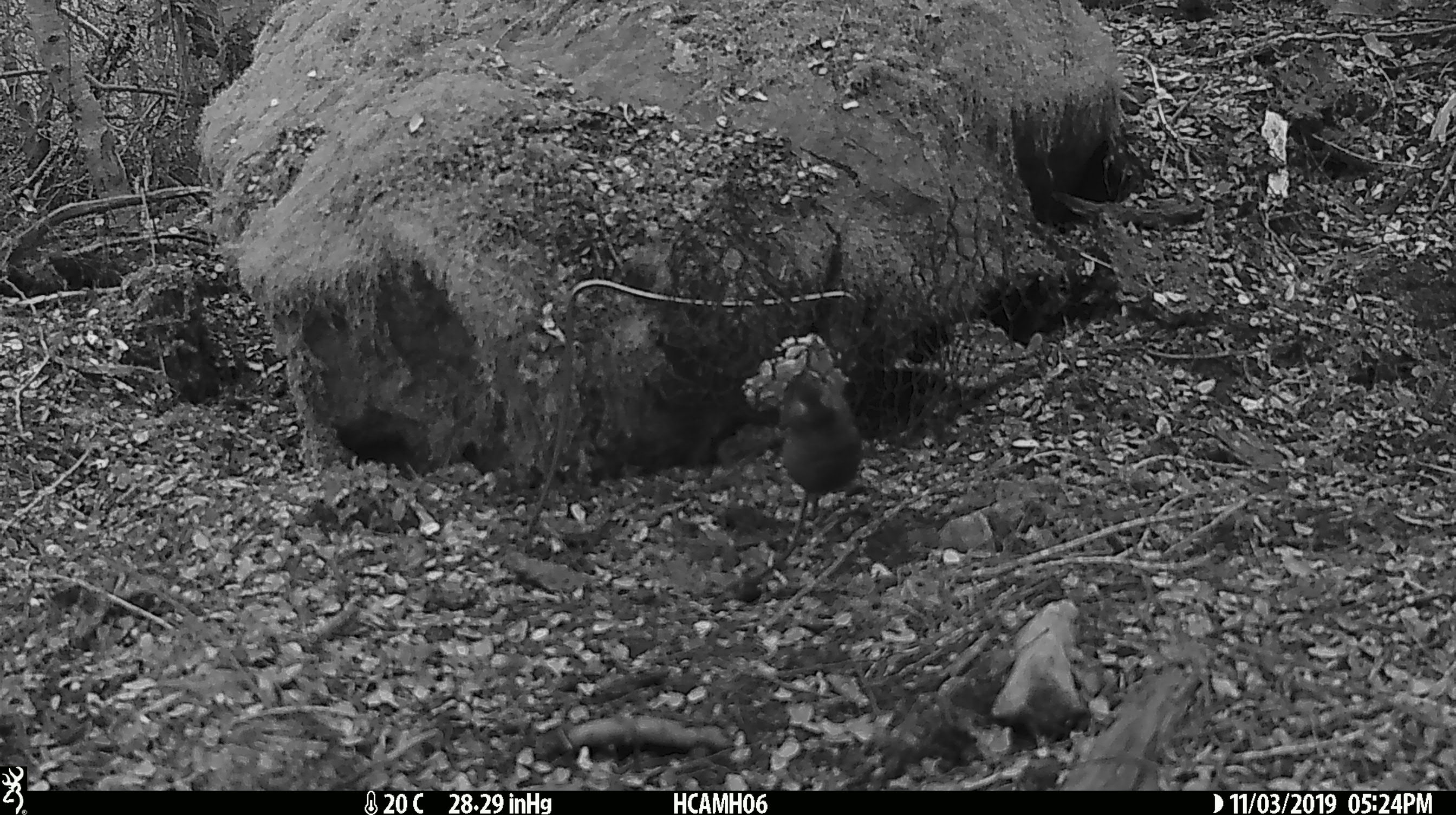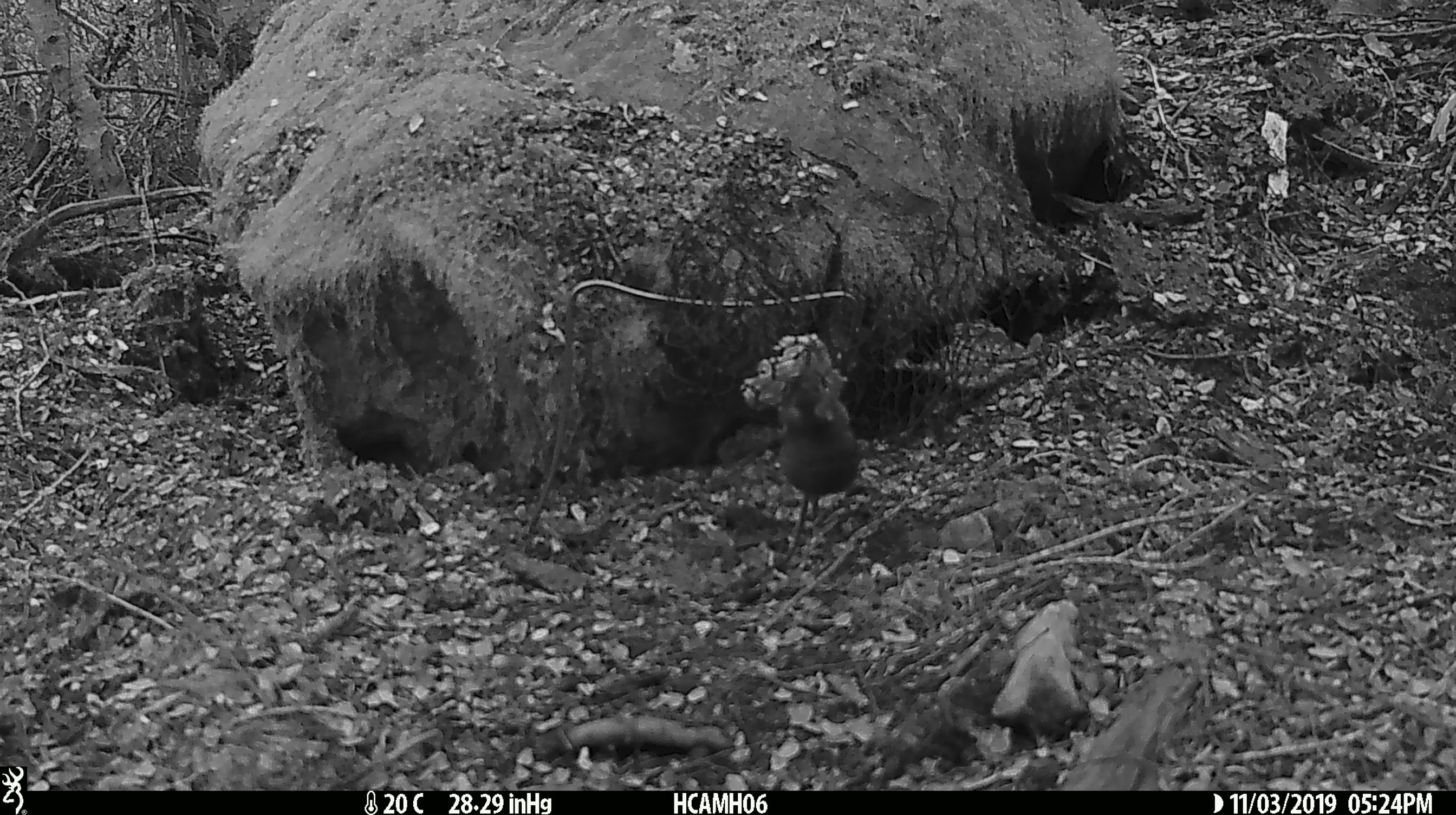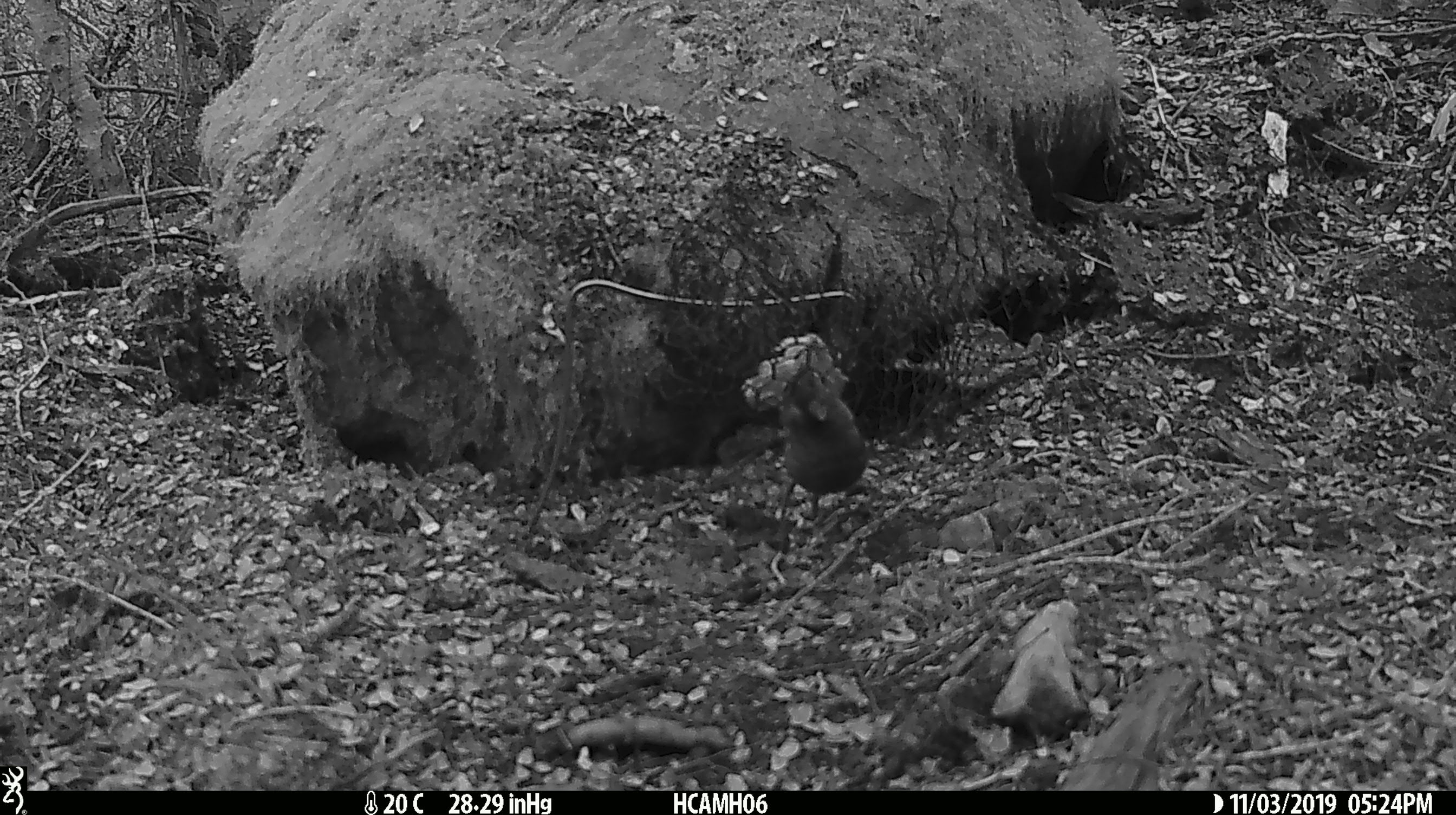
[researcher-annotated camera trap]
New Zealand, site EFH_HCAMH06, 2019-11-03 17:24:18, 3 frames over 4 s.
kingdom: Animalia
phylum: Chordata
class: Mammalia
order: Rodentia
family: Muridae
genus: Mus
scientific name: Mus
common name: mouse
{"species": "mouse (Mus)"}